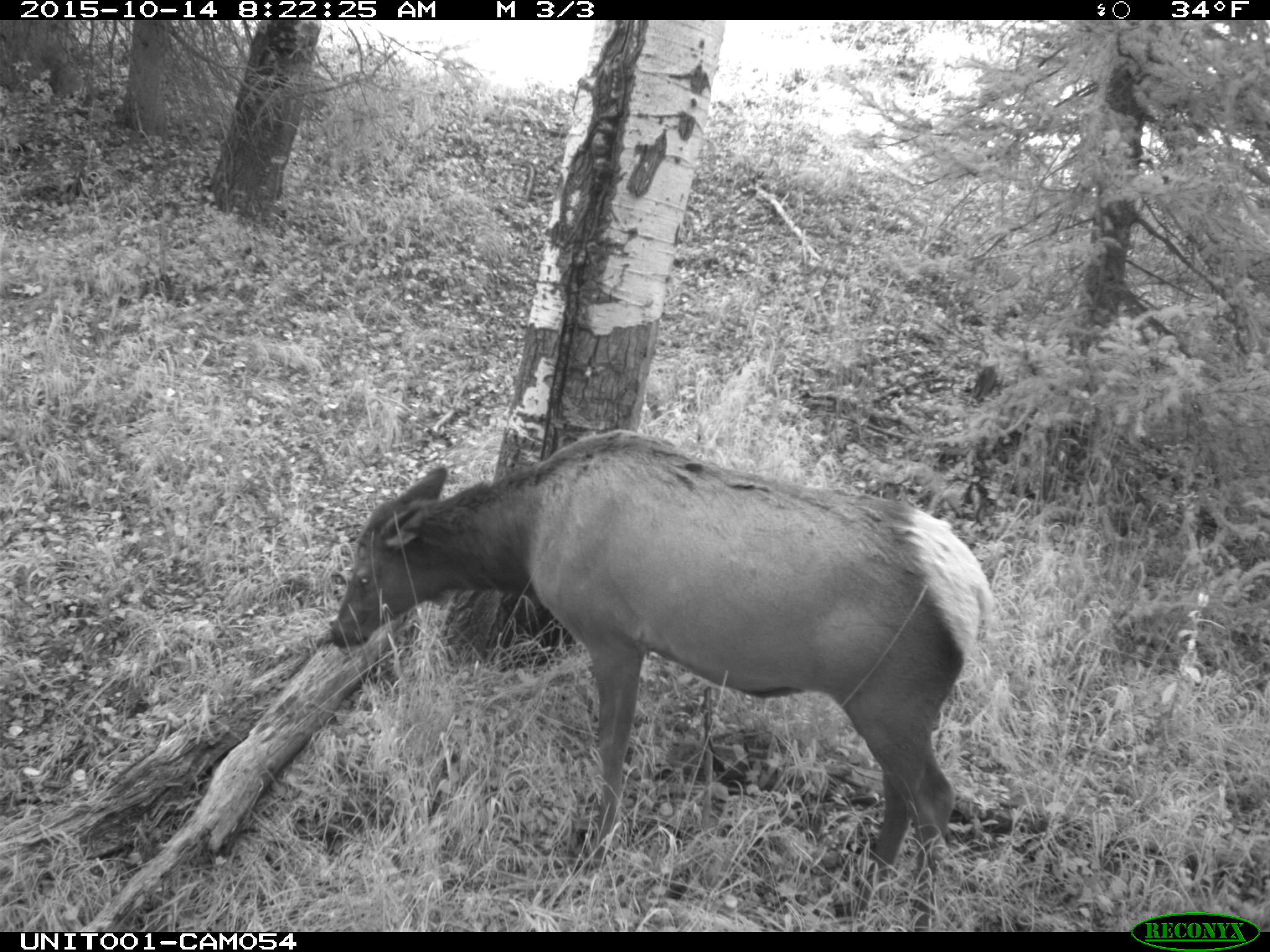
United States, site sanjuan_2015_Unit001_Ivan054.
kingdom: Animalia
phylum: Chordata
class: Mammalia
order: Artiodactyla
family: Cervidae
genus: Cervus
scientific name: Cervus elaphus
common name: red deer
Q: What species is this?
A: Cervus elaphus (red deer).